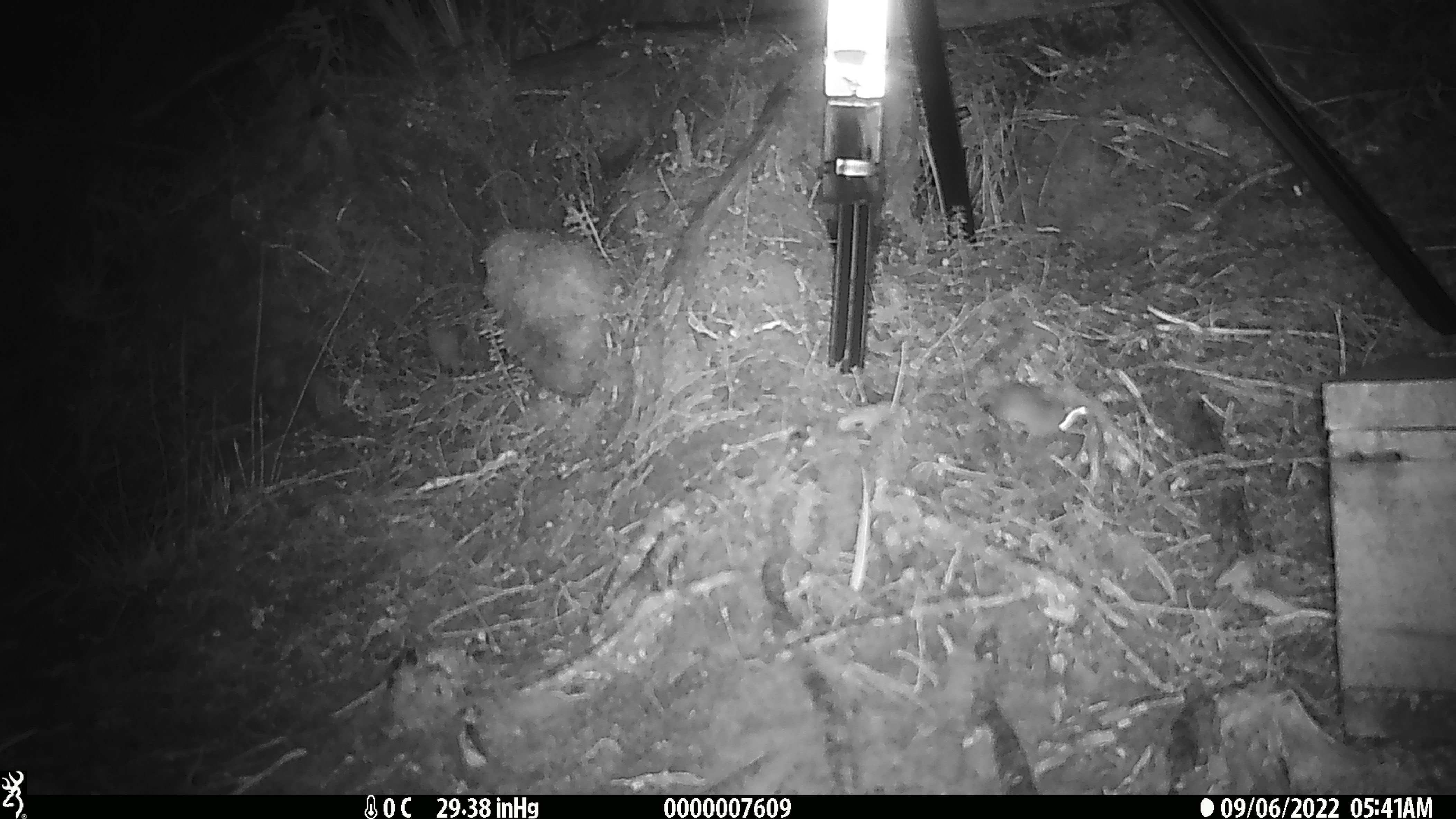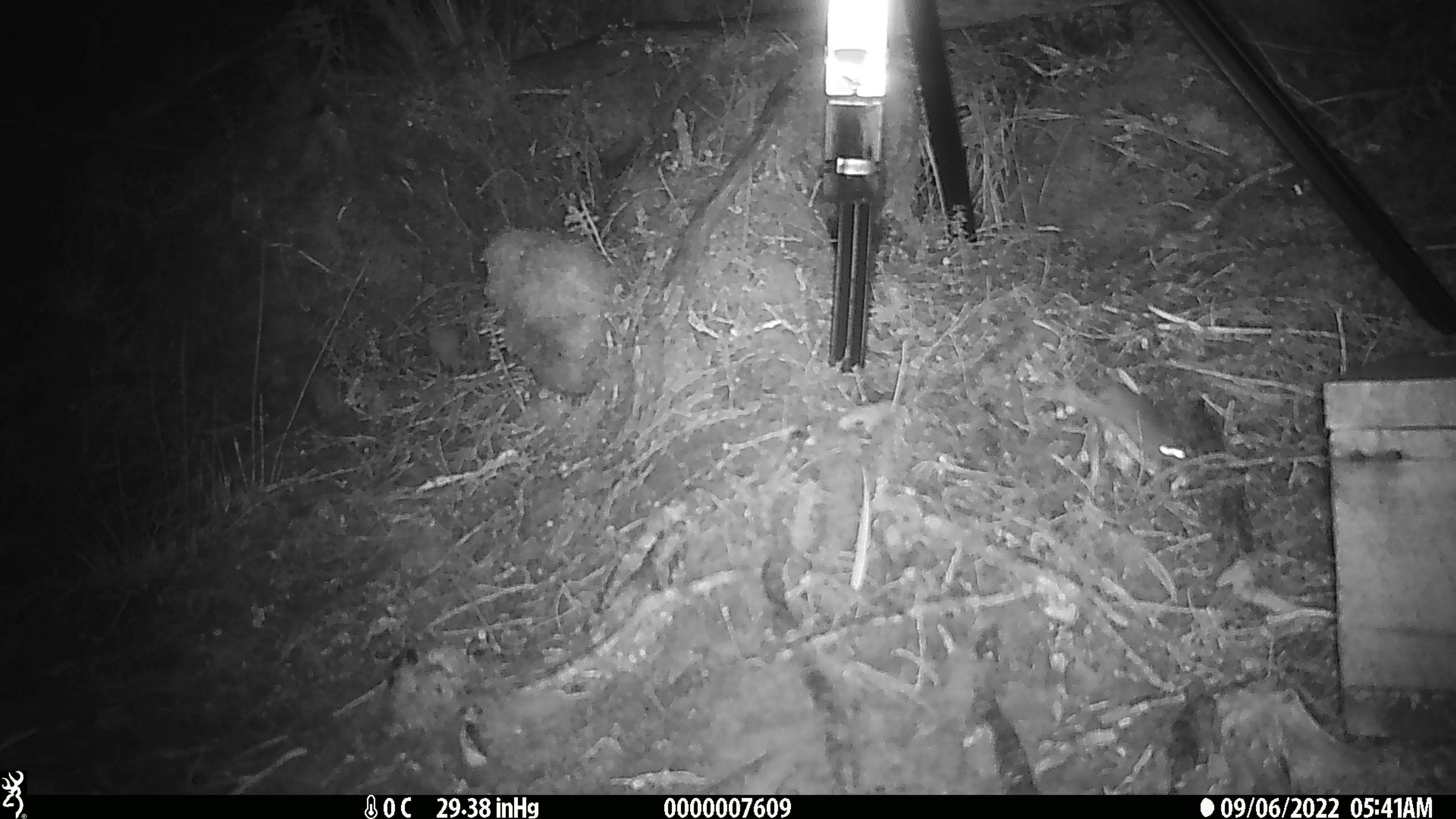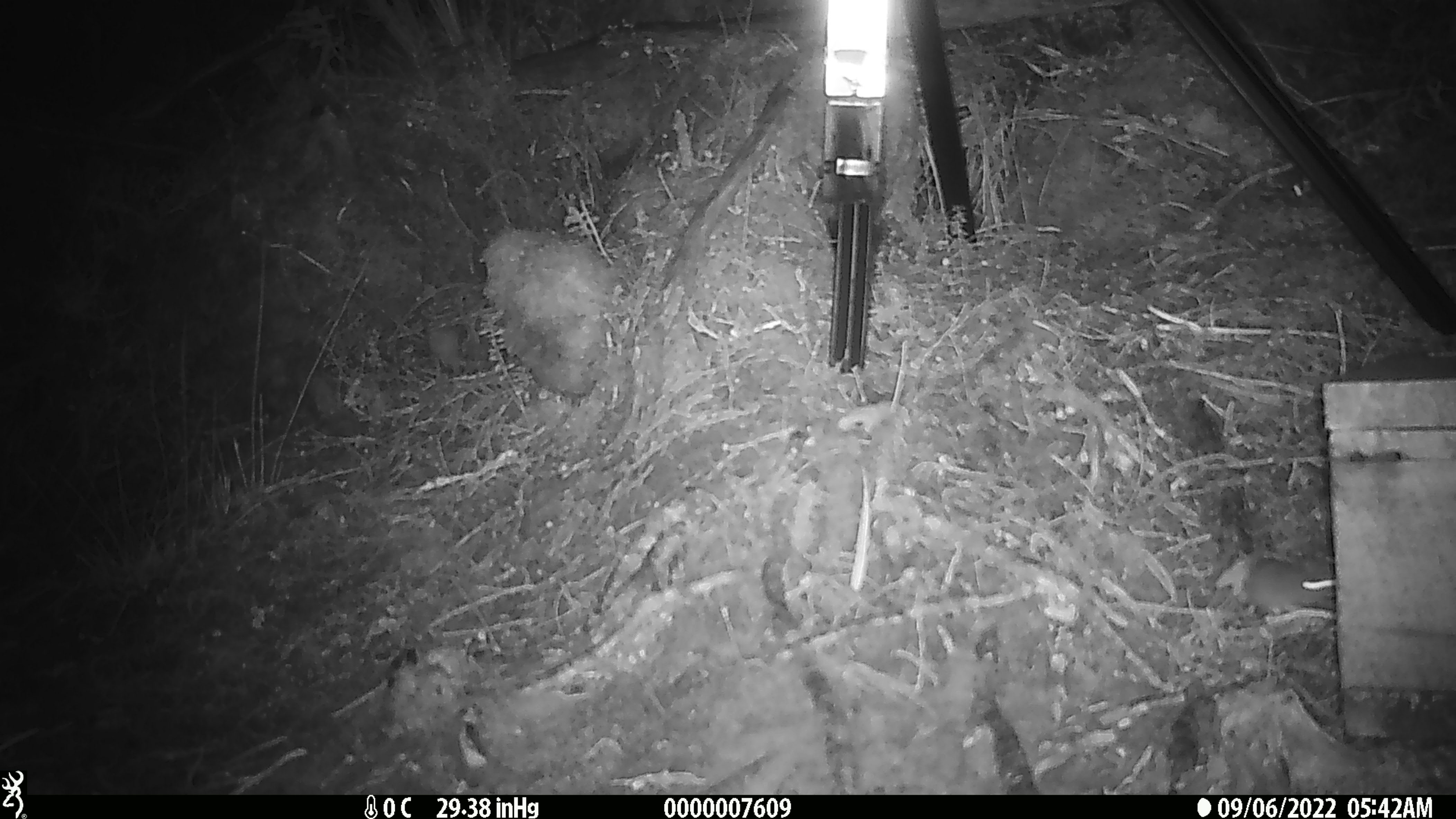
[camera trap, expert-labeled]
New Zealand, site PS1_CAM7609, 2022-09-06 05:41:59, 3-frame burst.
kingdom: Animalia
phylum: Chordata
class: Mammalia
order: Rodentia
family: Muridae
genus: Mus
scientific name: Mus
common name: mouse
Mouse (Mus).